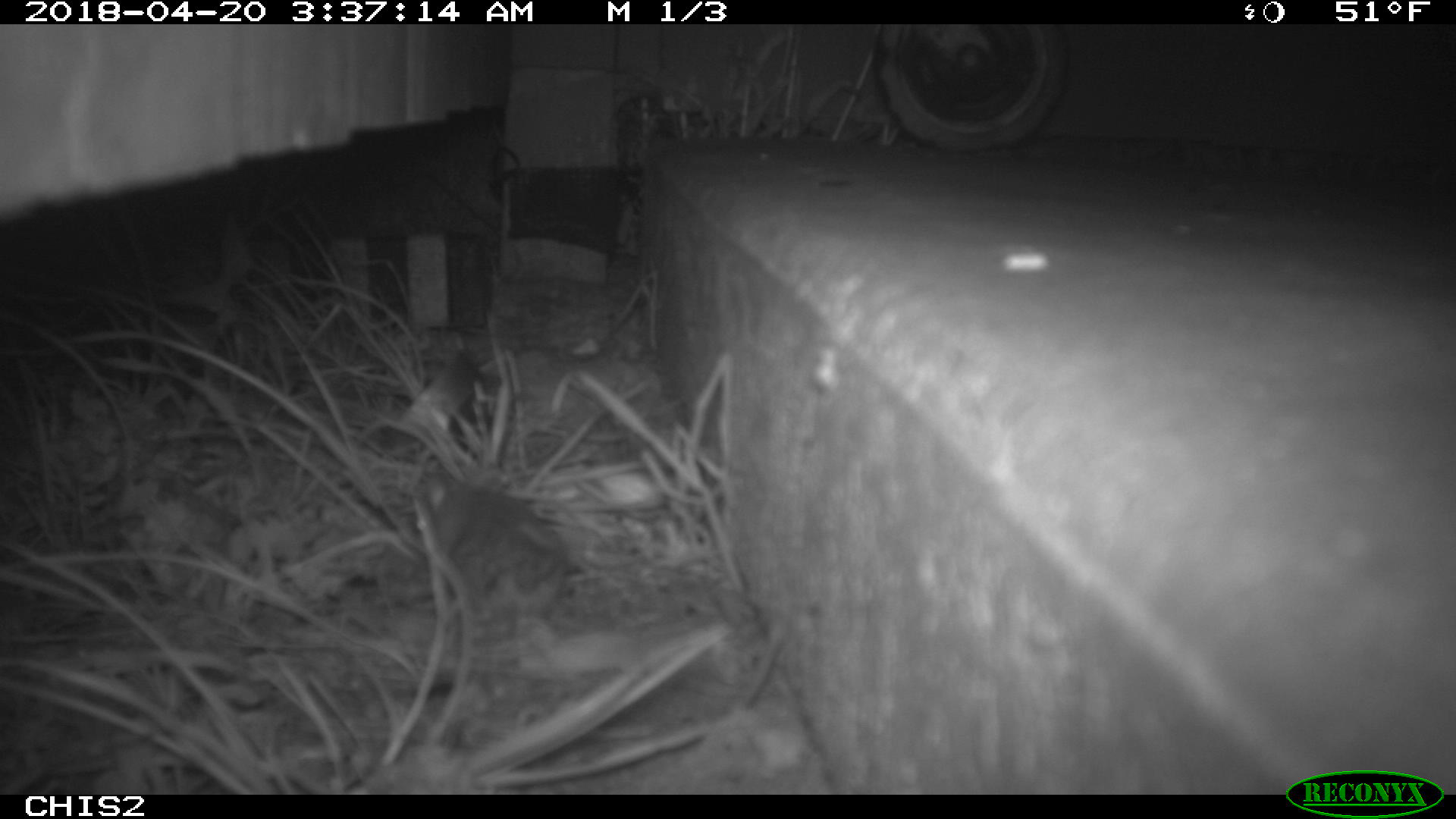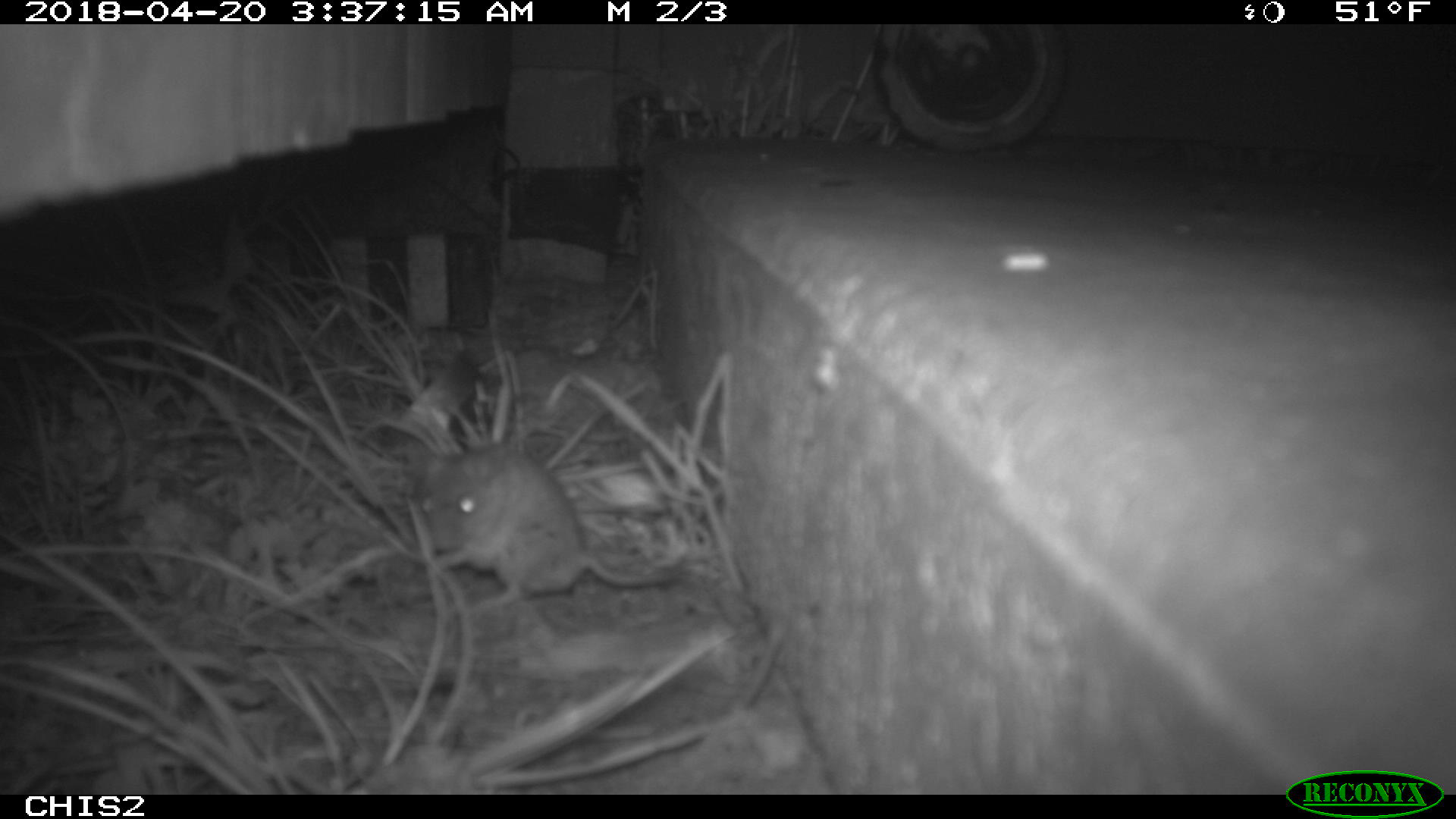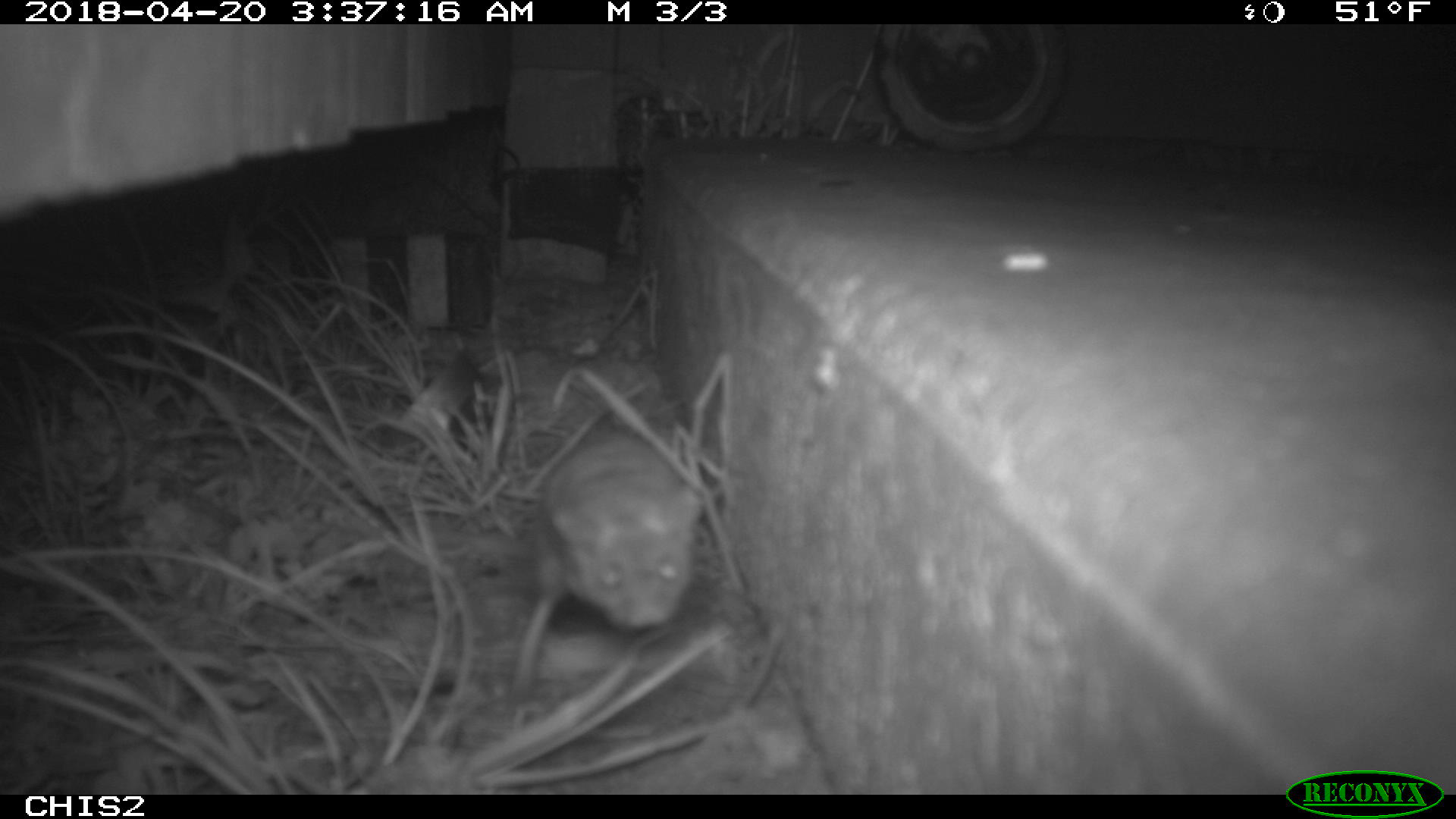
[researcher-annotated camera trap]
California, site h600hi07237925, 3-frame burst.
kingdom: Animalia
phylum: Chordata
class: Mammalia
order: Rodentia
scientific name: Rodentia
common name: rodent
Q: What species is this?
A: Rodent (Rodentia).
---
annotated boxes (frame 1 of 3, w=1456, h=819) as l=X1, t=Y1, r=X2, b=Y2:
rodent: l=409, t=469, r=570, b=621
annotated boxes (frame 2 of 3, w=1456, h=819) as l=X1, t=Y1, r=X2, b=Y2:
rodent: l=413, t=442, r=680, b=612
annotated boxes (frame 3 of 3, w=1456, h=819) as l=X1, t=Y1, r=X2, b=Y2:
rodent: l=512, t=432, r=701, b=701